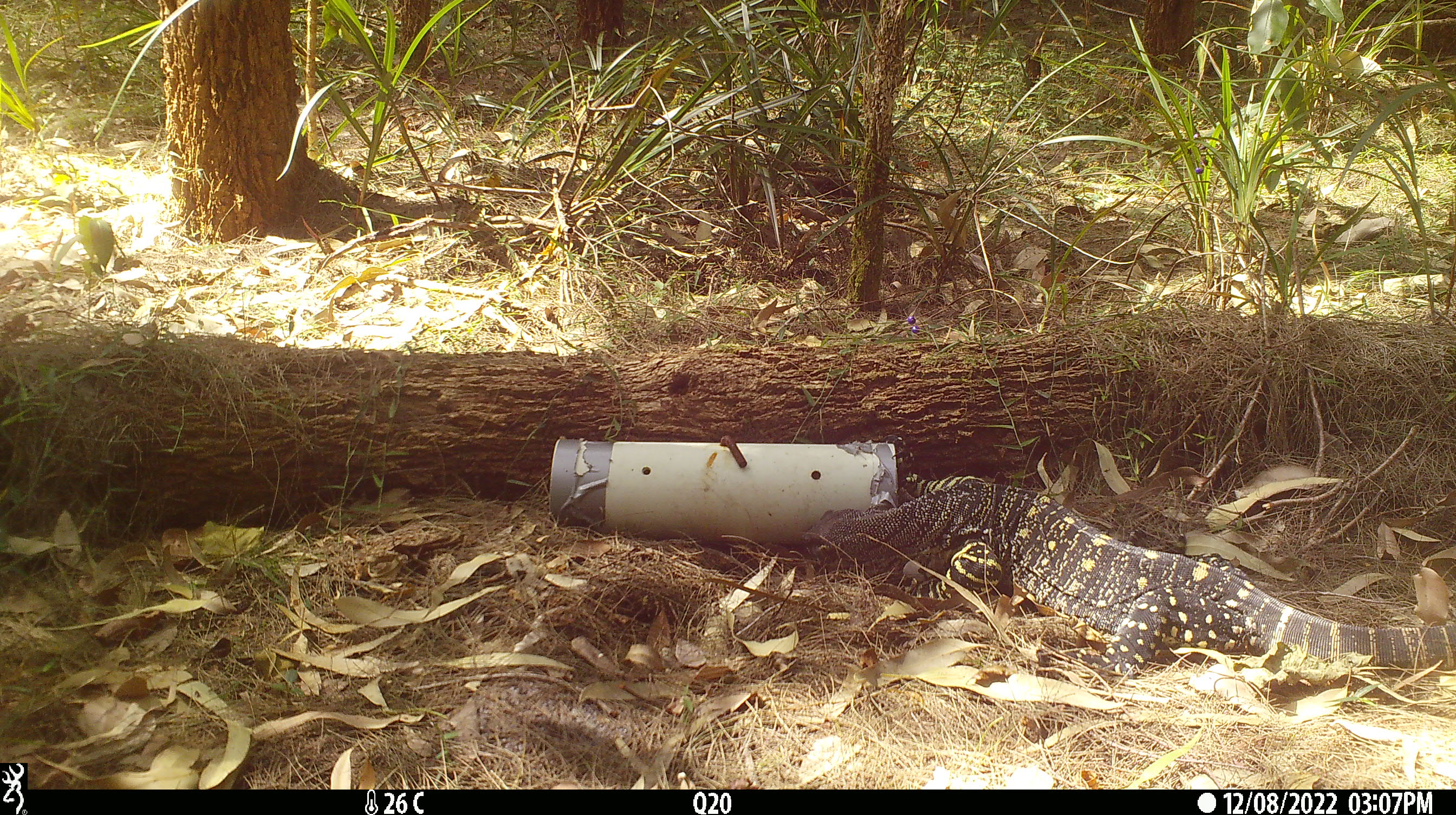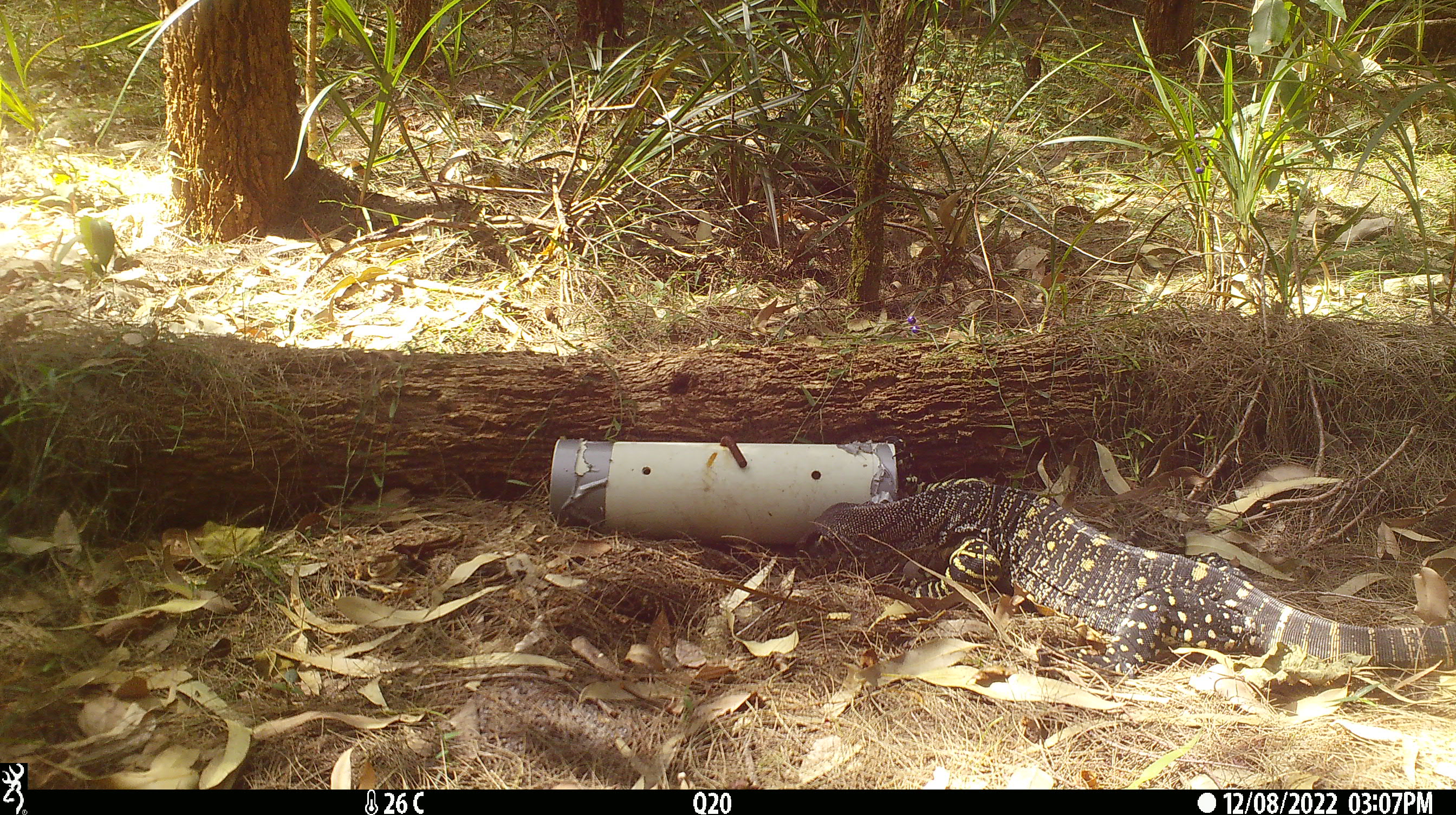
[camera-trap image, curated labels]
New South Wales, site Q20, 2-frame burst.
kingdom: Animalia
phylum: Chordata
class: Reptilia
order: Squamata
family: Varanidae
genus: Varanus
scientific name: Varanus varius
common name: lace monitor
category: goanna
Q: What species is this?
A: Goanna (lace monitor) (Varanus varius).